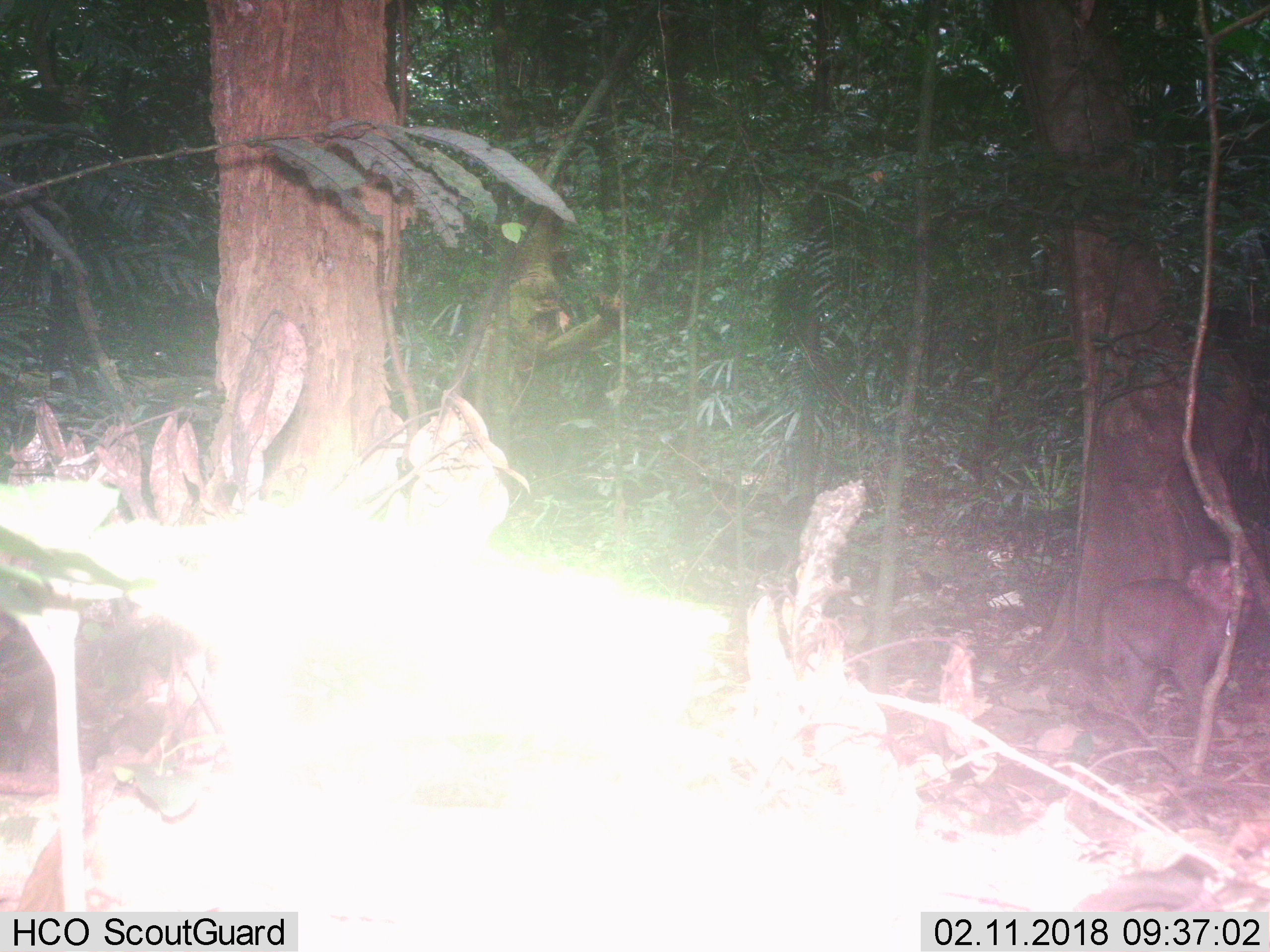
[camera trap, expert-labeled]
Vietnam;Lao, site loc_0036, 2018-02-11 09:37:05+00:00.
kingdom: Animalia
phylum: Chordata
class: Mammalia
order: Primates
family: Cercopithecidae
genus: Macaca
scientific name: Macaca nemestrina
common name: pig-tailed macaque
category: pig tailed macaque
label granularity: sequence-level